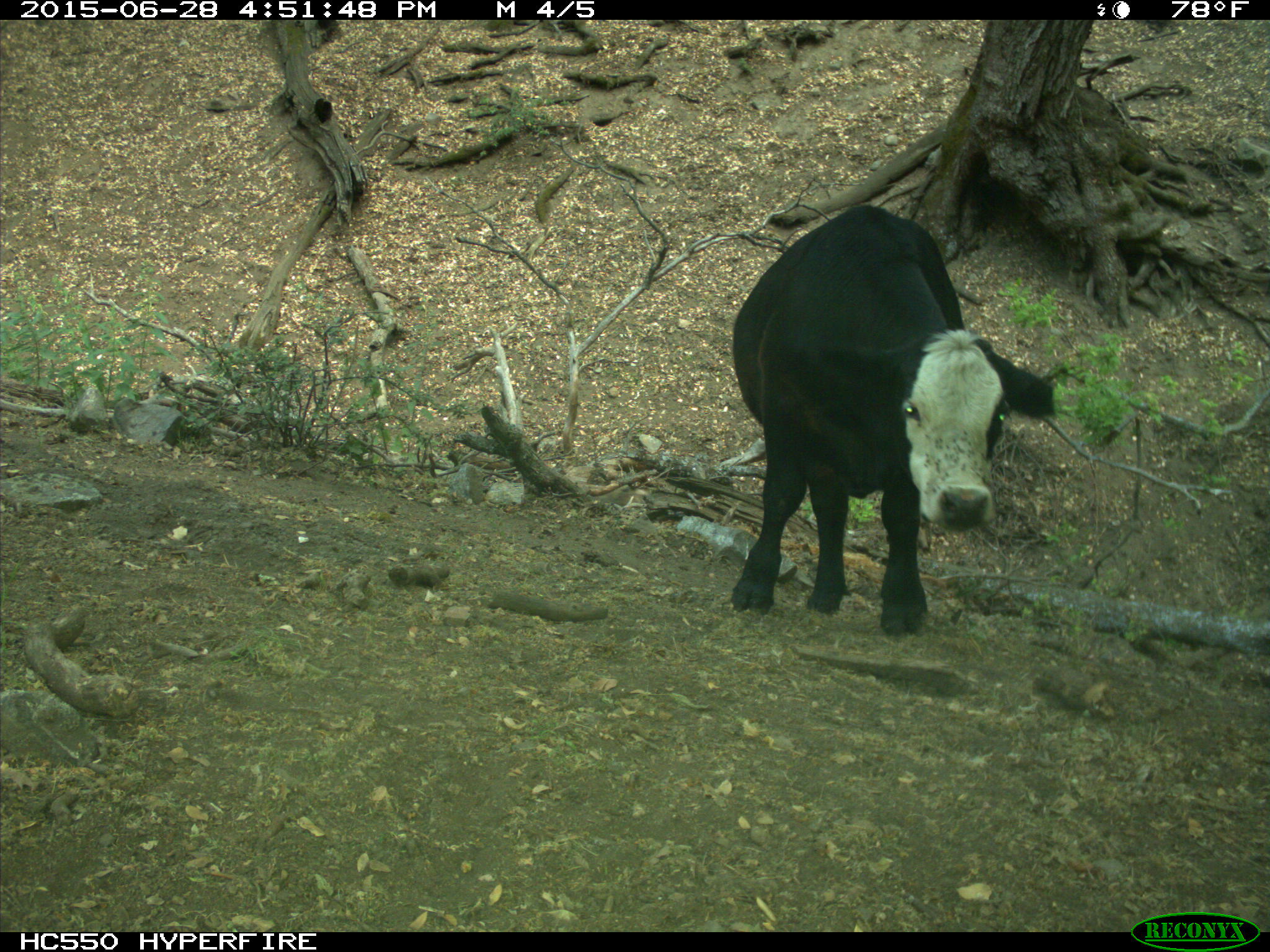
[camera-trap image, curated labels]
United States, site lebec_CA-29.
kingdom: Animalia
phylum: Chordata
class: Mammalia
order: Artiodactyla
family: Bovidae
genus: Bos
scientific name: Bos taurus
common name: domestic cow